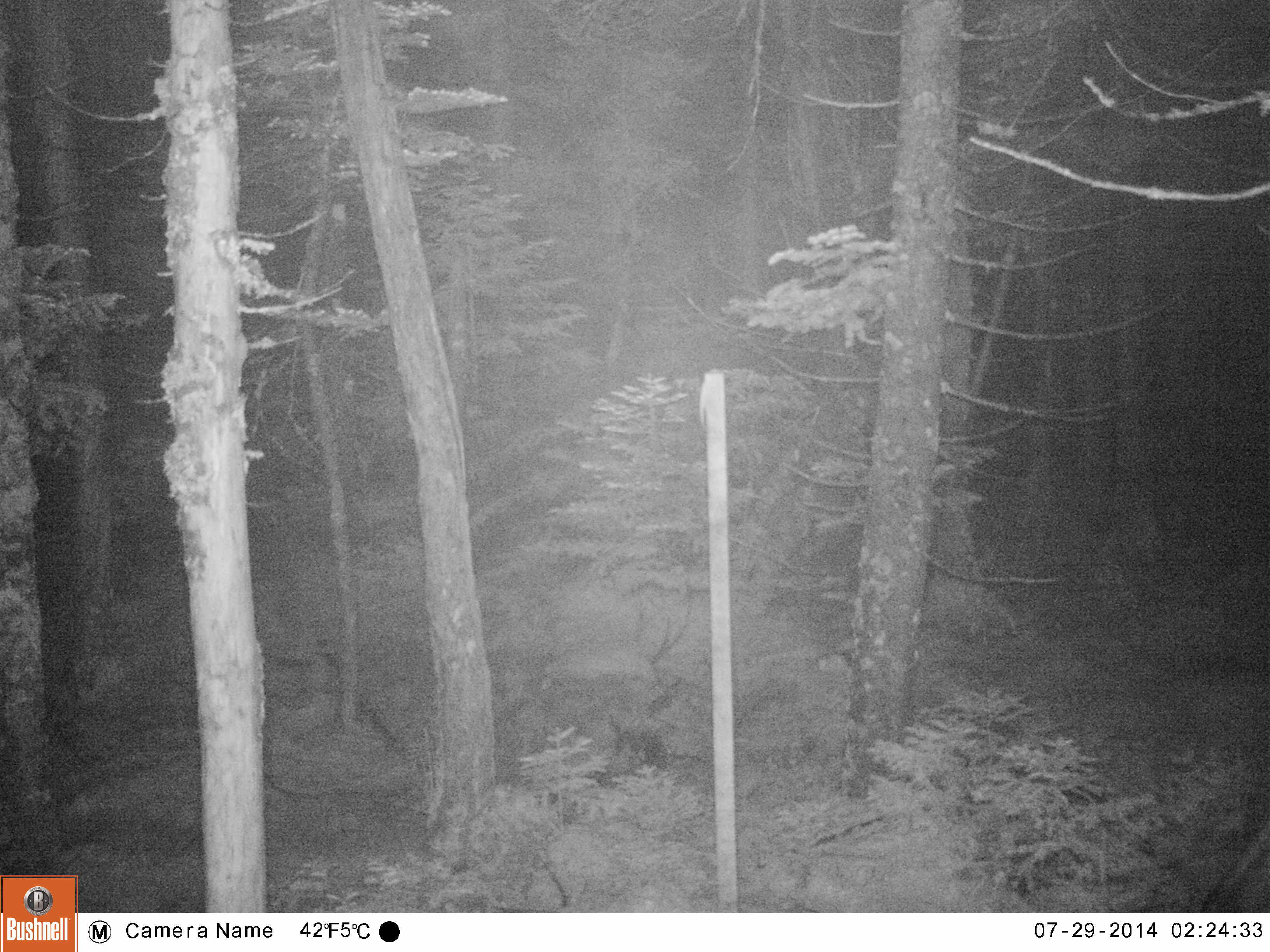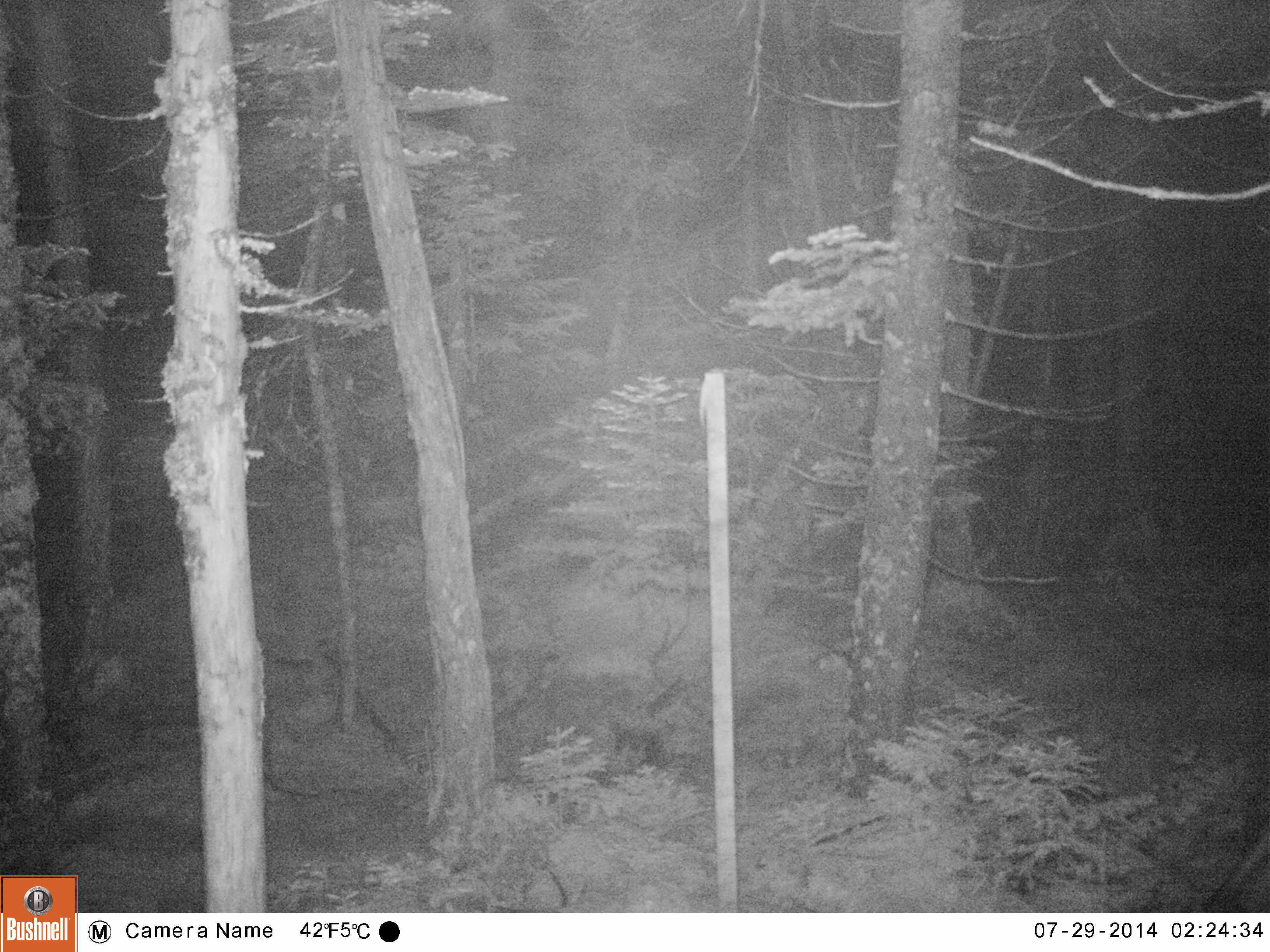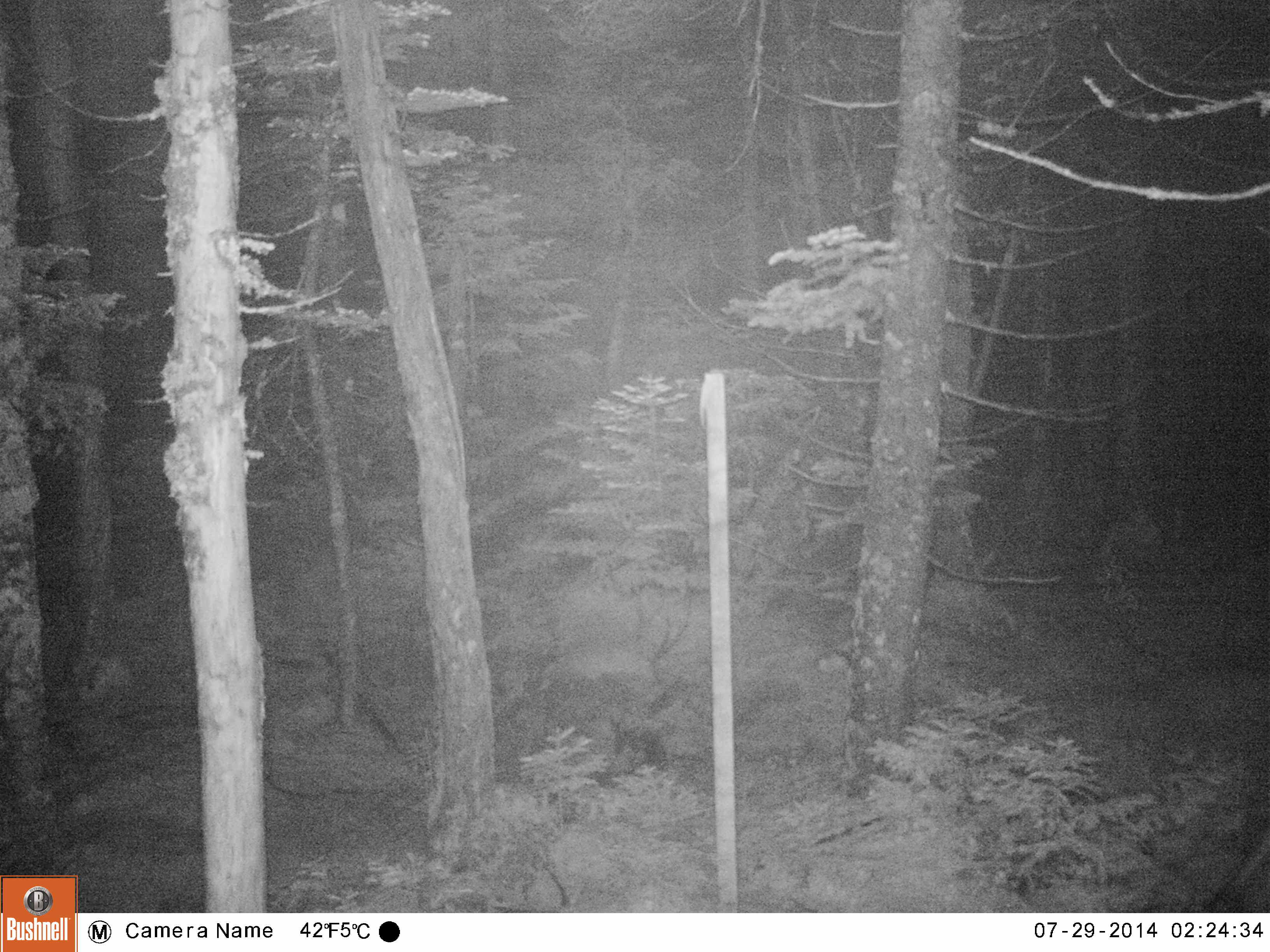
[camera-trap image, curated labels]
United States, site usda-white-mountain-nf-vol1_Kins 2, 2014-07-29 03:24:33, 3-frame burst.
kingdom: Animalia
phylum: Chordata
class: Mammalia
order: Artiodactyla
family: Cervidae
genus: Alces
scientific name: Alces alces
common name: moose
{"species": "moose (Alces alces)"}